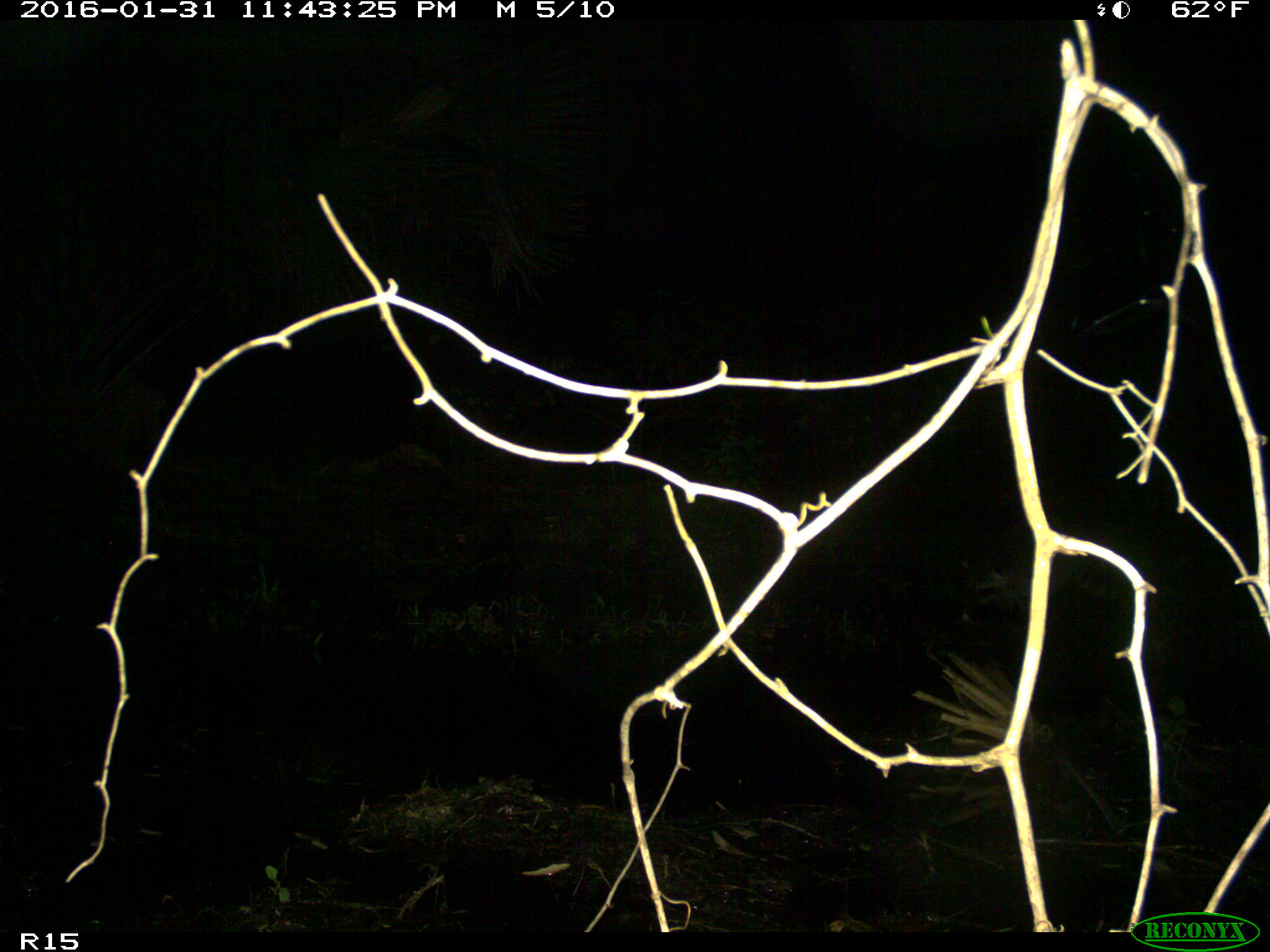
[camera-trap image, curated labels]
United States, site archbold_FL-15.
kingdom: Animalia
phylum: Chordata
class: Mammalia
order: Carnivora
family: Procyonidae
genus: Procyon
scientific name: Procyon lotor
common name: common raccoon